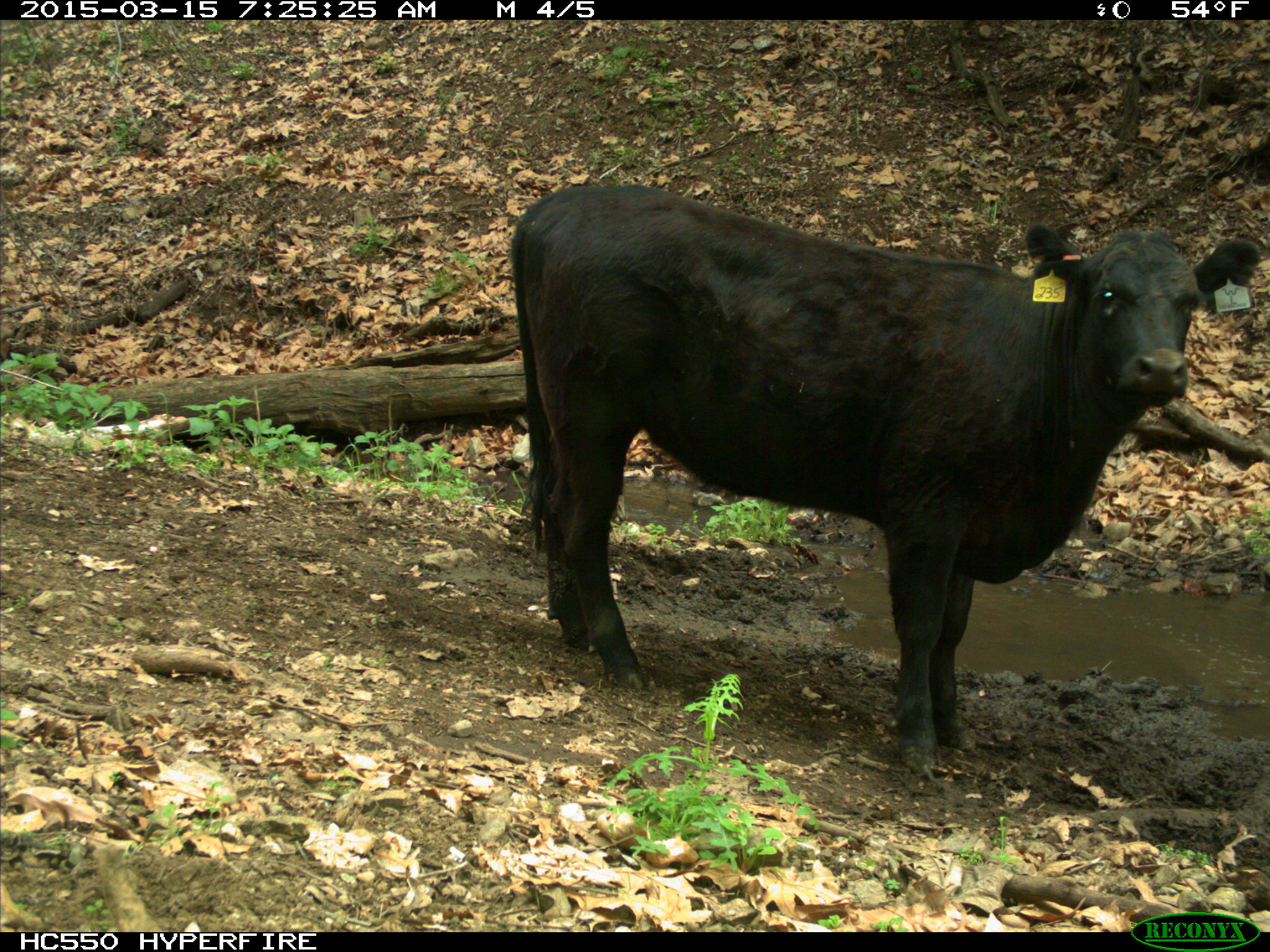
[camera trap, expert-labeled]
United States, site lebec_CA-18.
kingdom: Animalia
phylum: Chordata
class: Mammalia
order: Artiodactyla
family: Bovidae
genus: Bos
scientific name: Bos taurus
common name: domestic cow